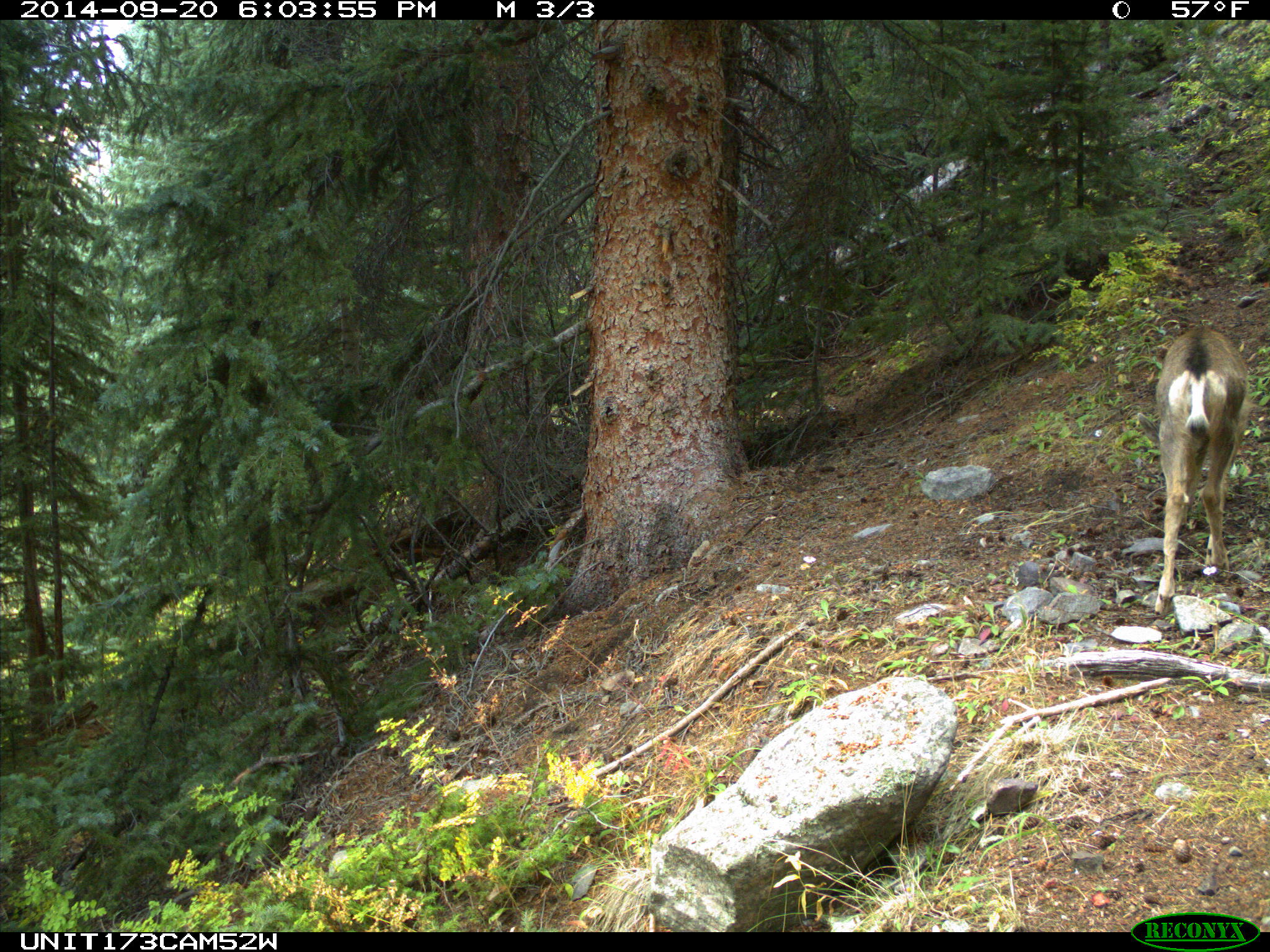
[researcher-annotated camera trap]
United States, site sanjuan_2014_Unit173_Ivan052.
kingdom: Animalia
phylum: Chordata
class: Mammalia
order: Artiodactyla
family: Cervidae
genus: Odocoileus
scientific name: Odocoileus hemionus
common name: mule deer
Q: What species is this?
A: Odocoileus hemionus (mule deer).